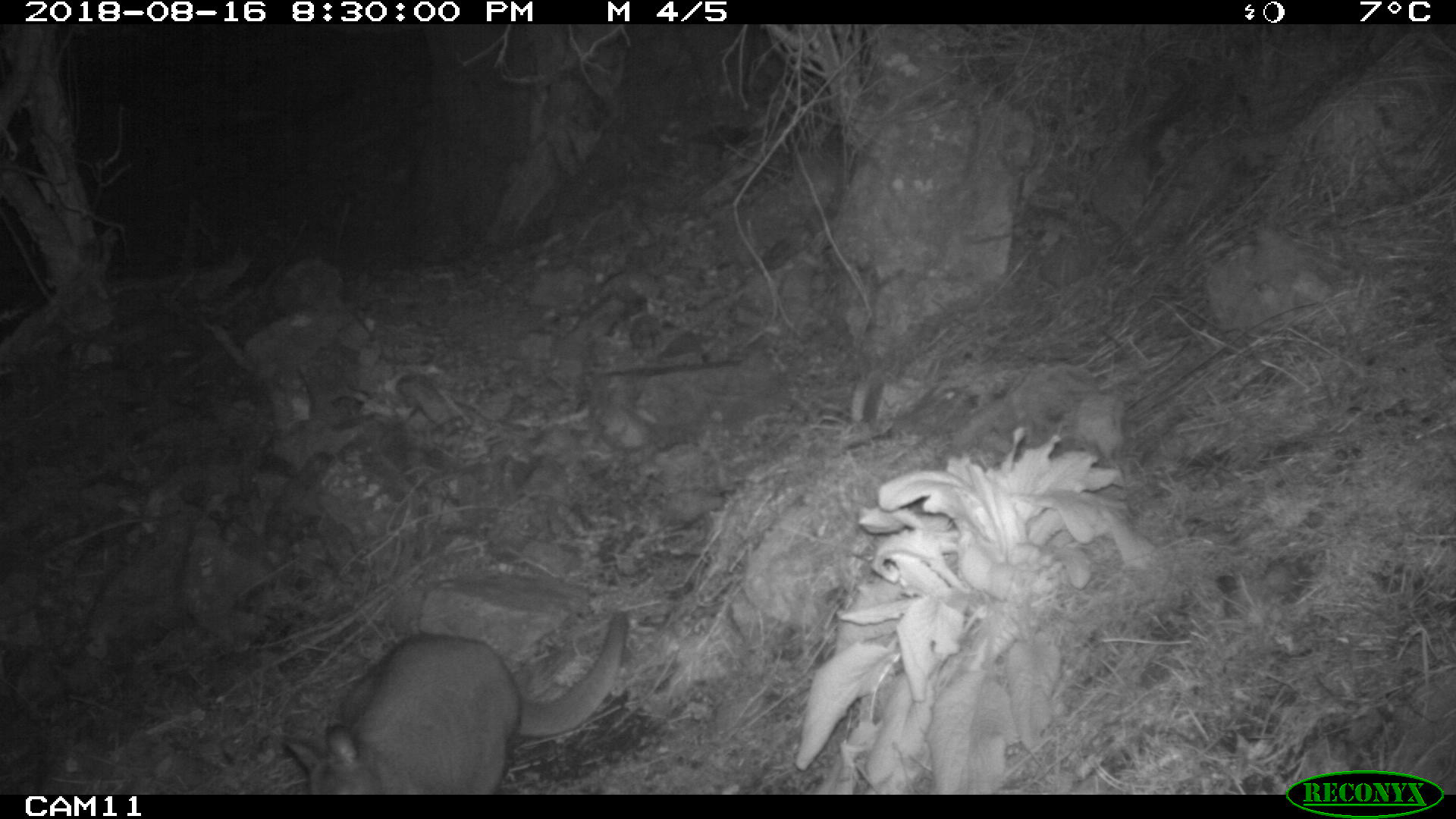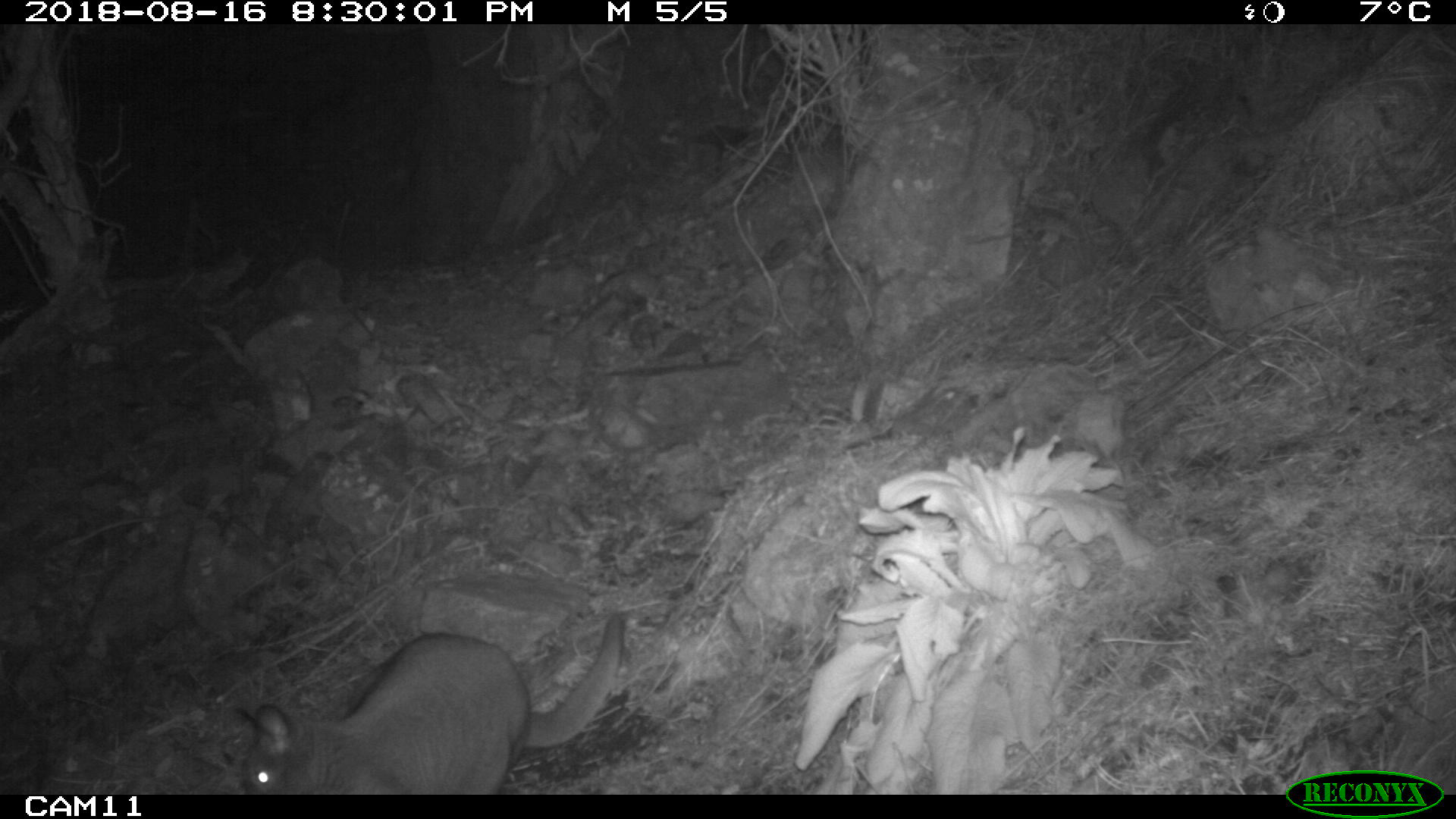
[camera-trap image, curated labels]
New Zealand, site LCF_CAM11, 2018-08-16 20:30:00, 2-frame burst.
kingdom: Animalia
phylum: Chordata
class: Mammalia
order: Diprotodontia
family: Macropodidae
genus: Notamacropus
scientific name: Notamacropus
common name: wallaby